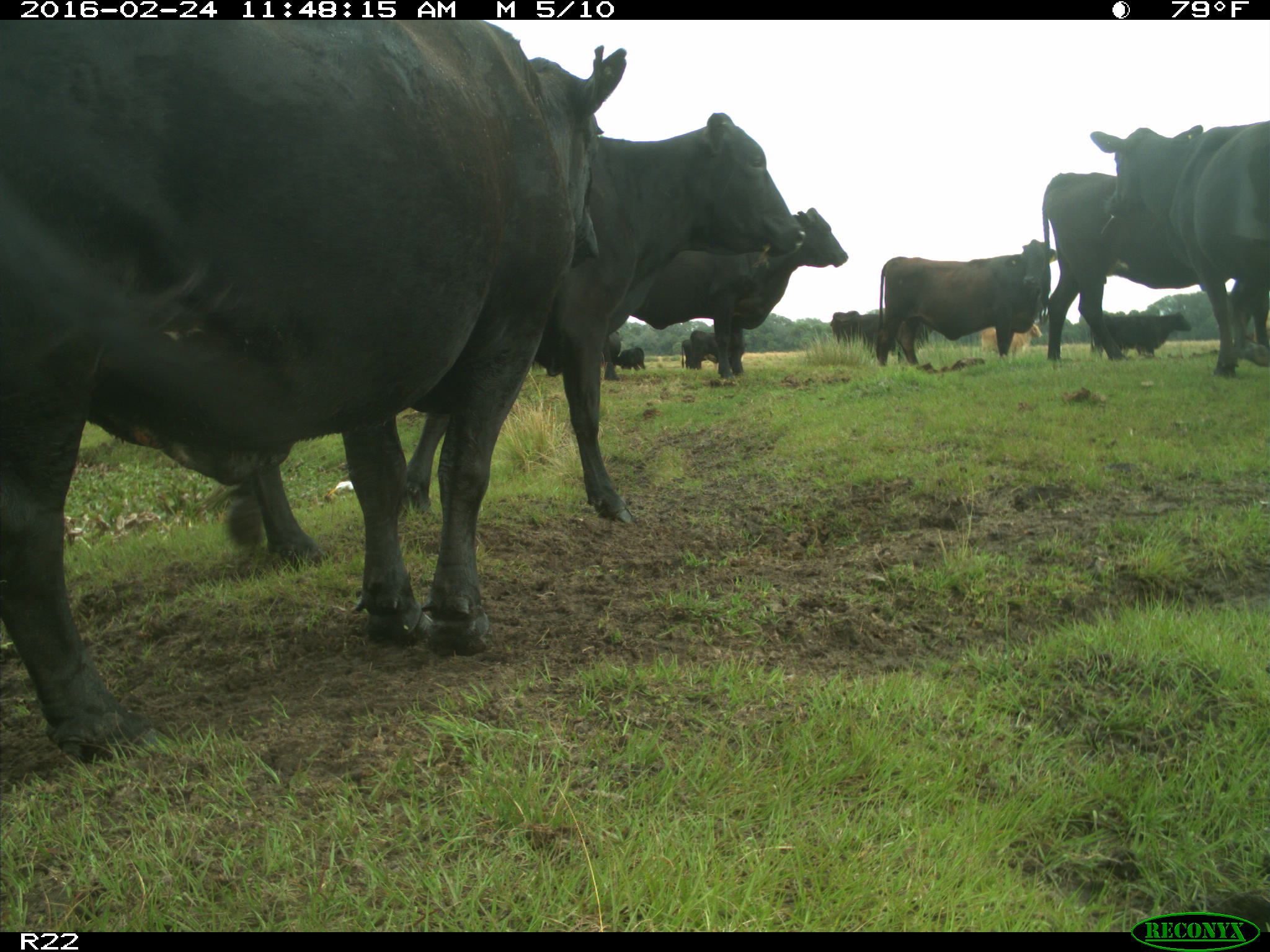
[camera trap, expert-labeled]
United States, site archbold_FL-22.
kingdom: Animalia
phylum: Chordata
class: Mammalia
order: Artiodactyla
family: Bovidae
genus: Bos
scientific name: Bos taurus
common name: domestic cow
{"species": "Bos taurus (domestic cow)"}